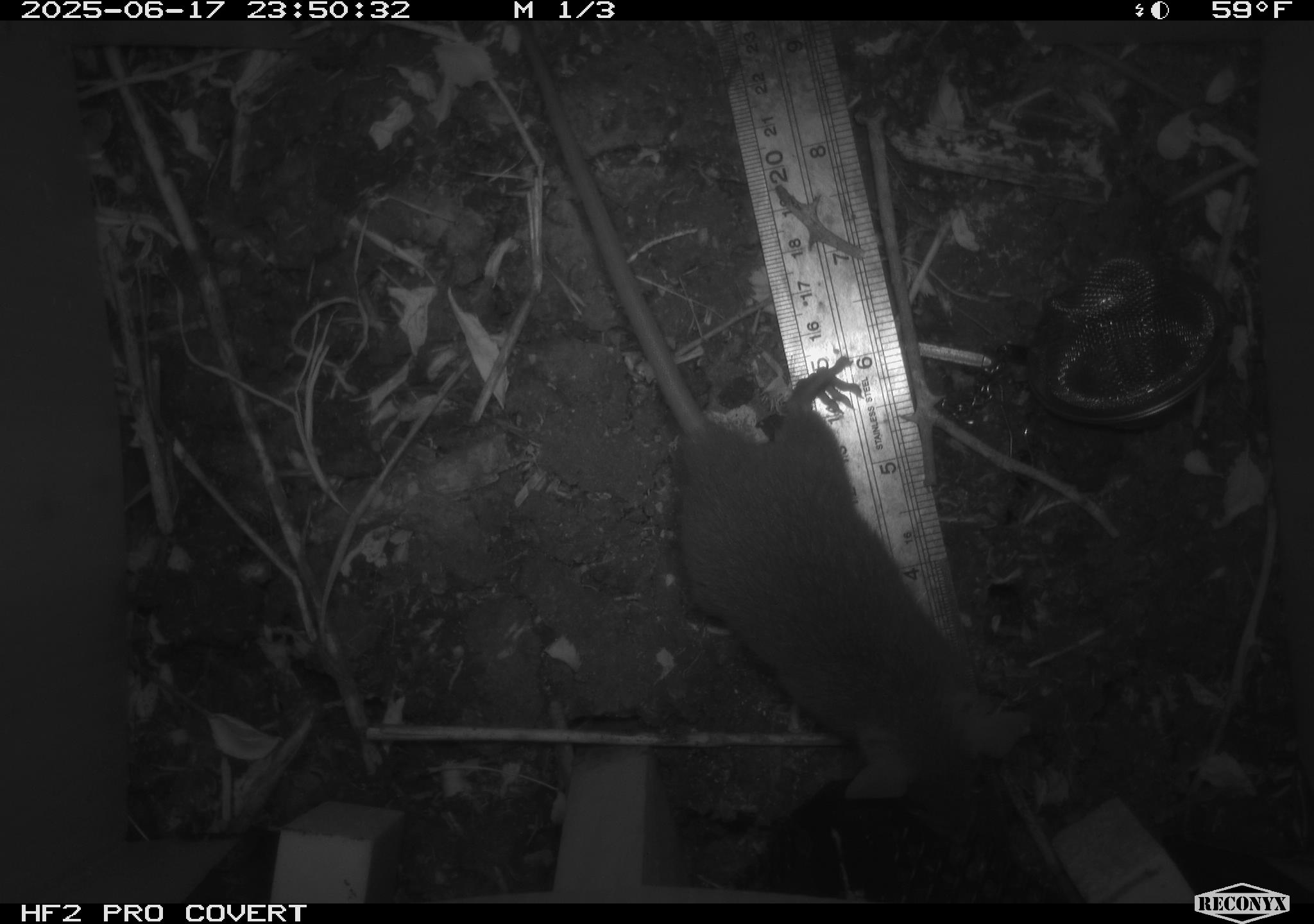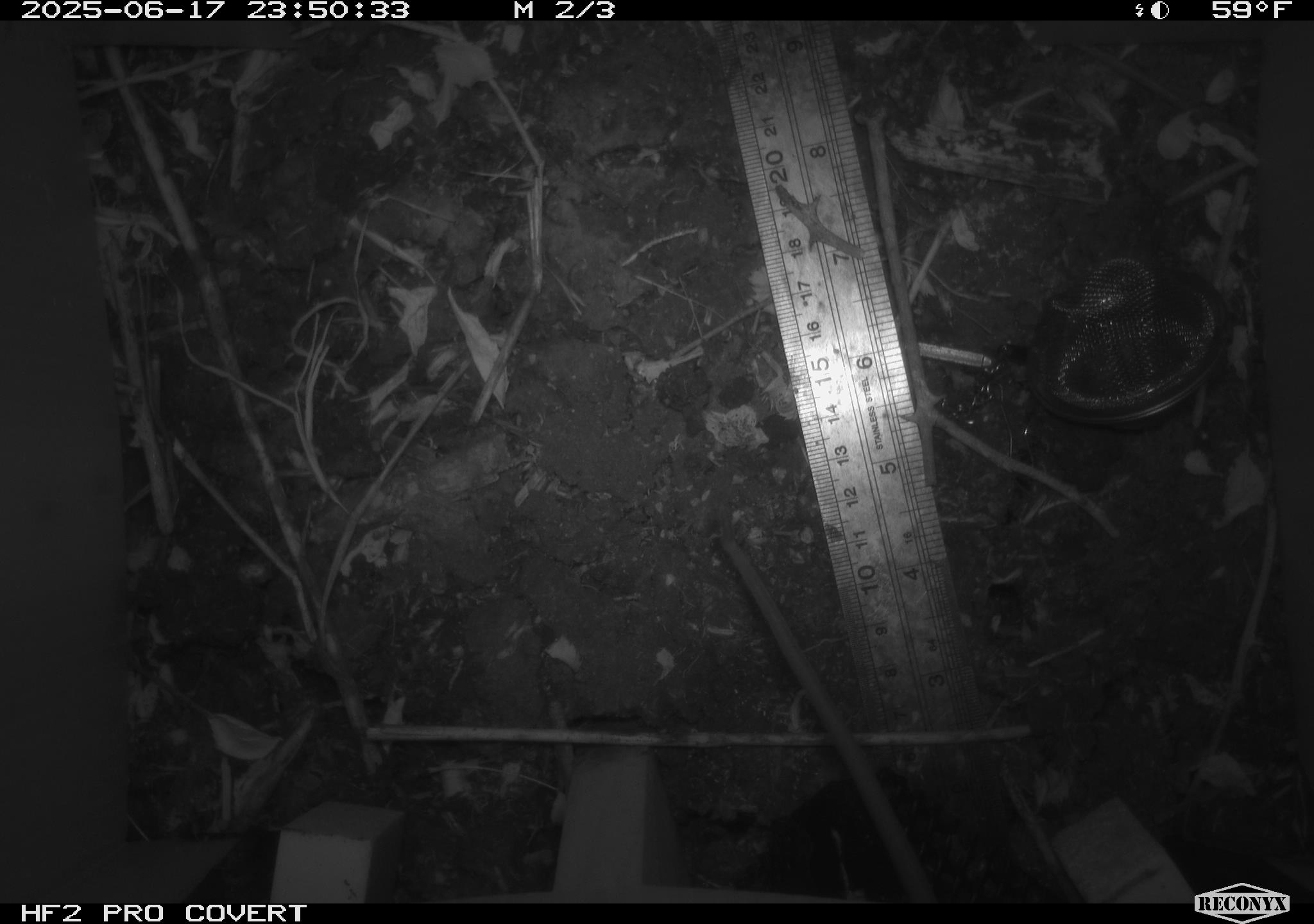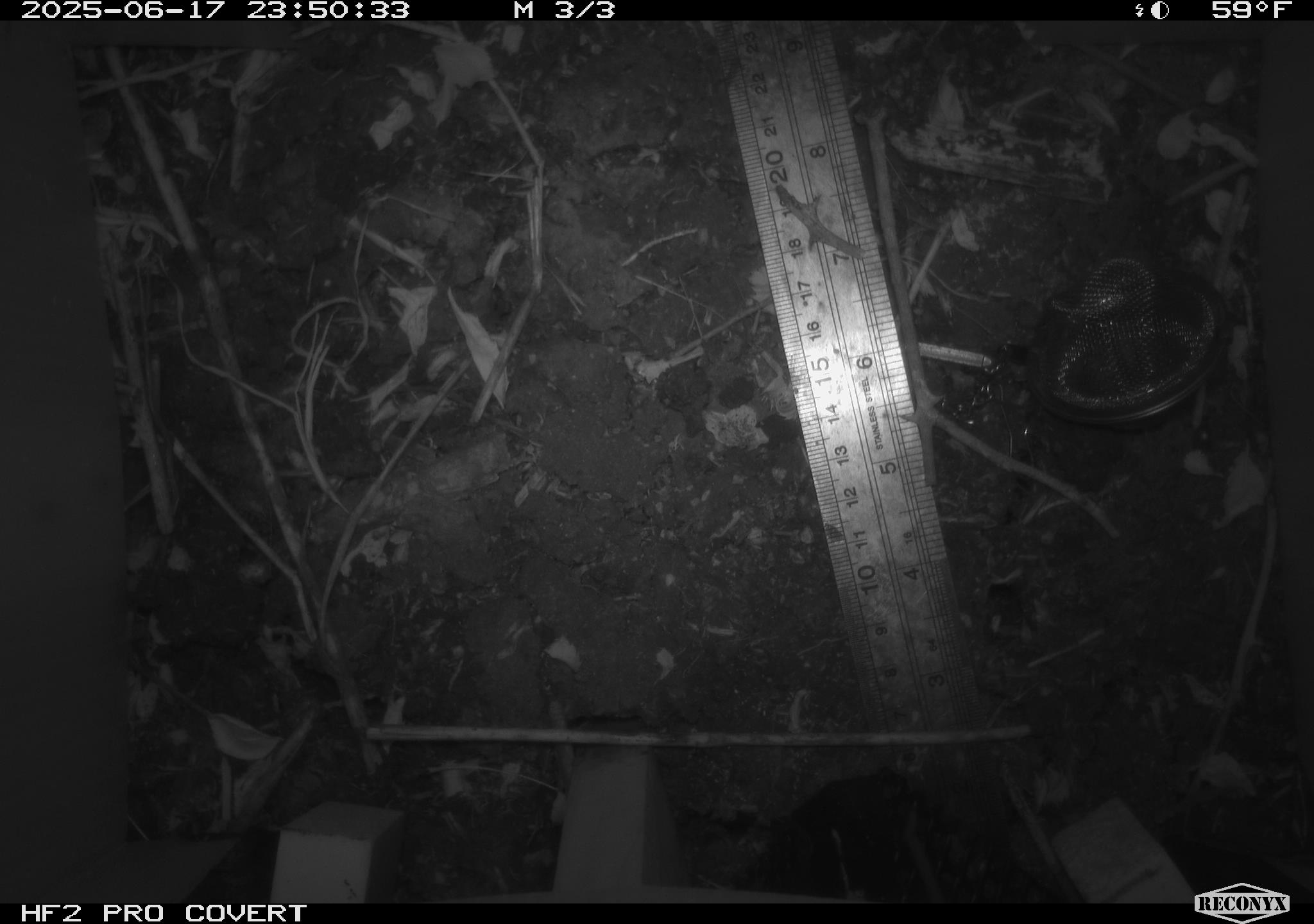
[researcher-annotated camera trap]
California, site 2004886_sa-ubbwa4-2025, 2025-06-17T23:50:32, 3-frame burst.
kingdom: Animalia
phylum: Chordata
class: Mammalia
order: Rodentia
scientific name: Rodentia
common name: rodent